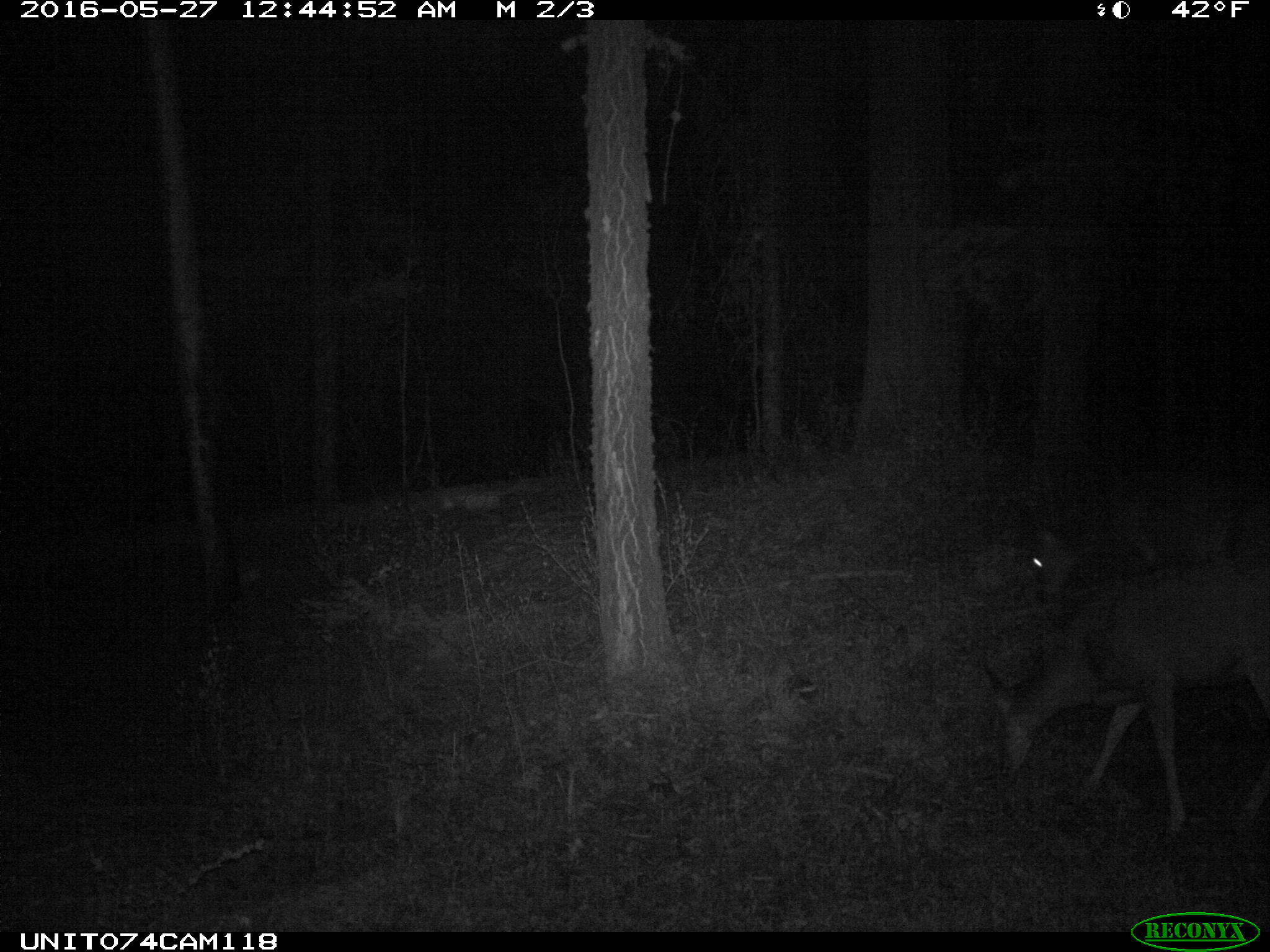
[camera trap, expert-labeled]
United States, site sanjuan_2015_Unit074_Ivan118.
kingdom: Animalia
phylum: Chordata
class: Mammalia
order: Artiodactyla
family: Cervidae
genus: Odocoileus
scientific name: Odocoileus hemionus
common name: mule deer